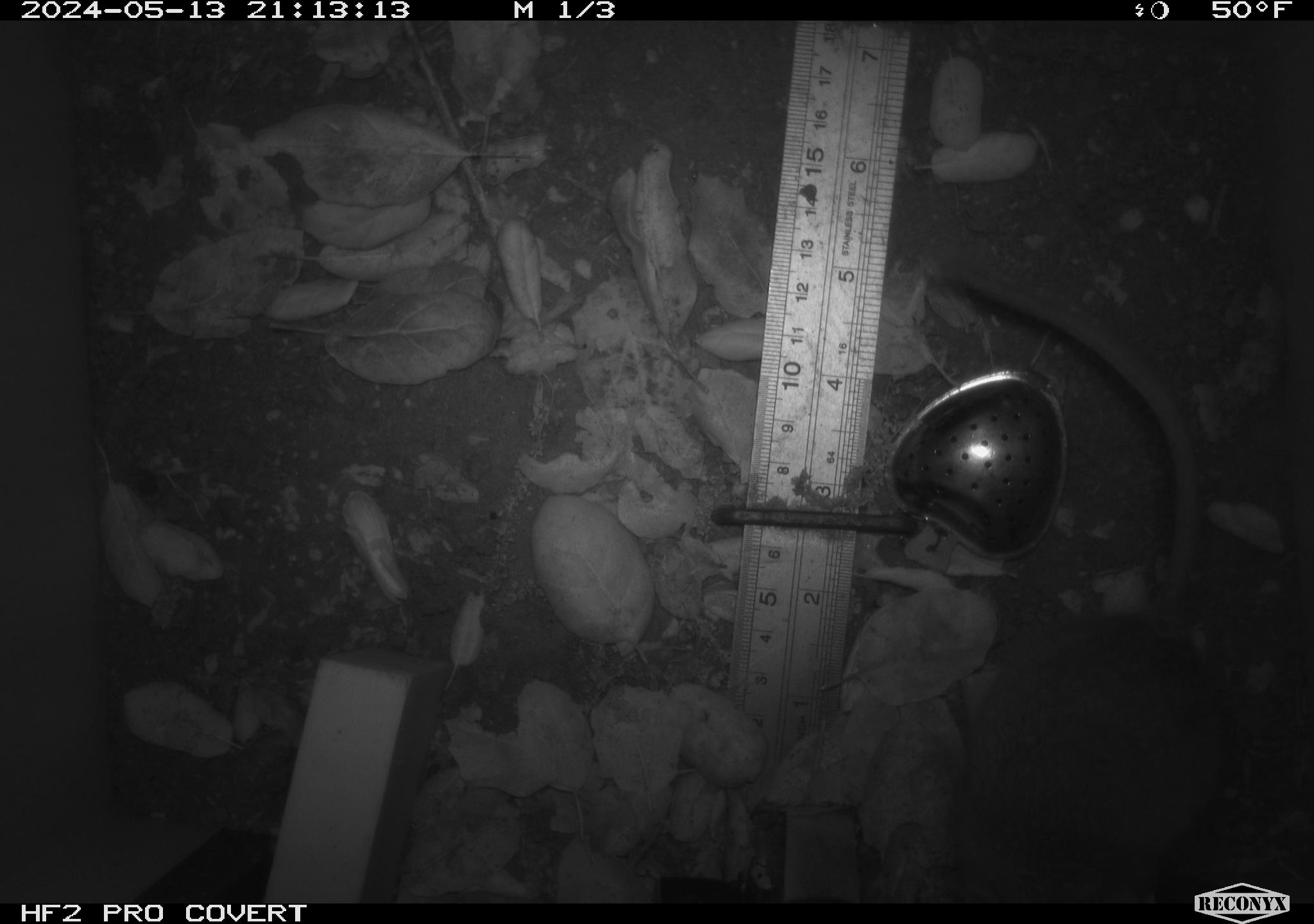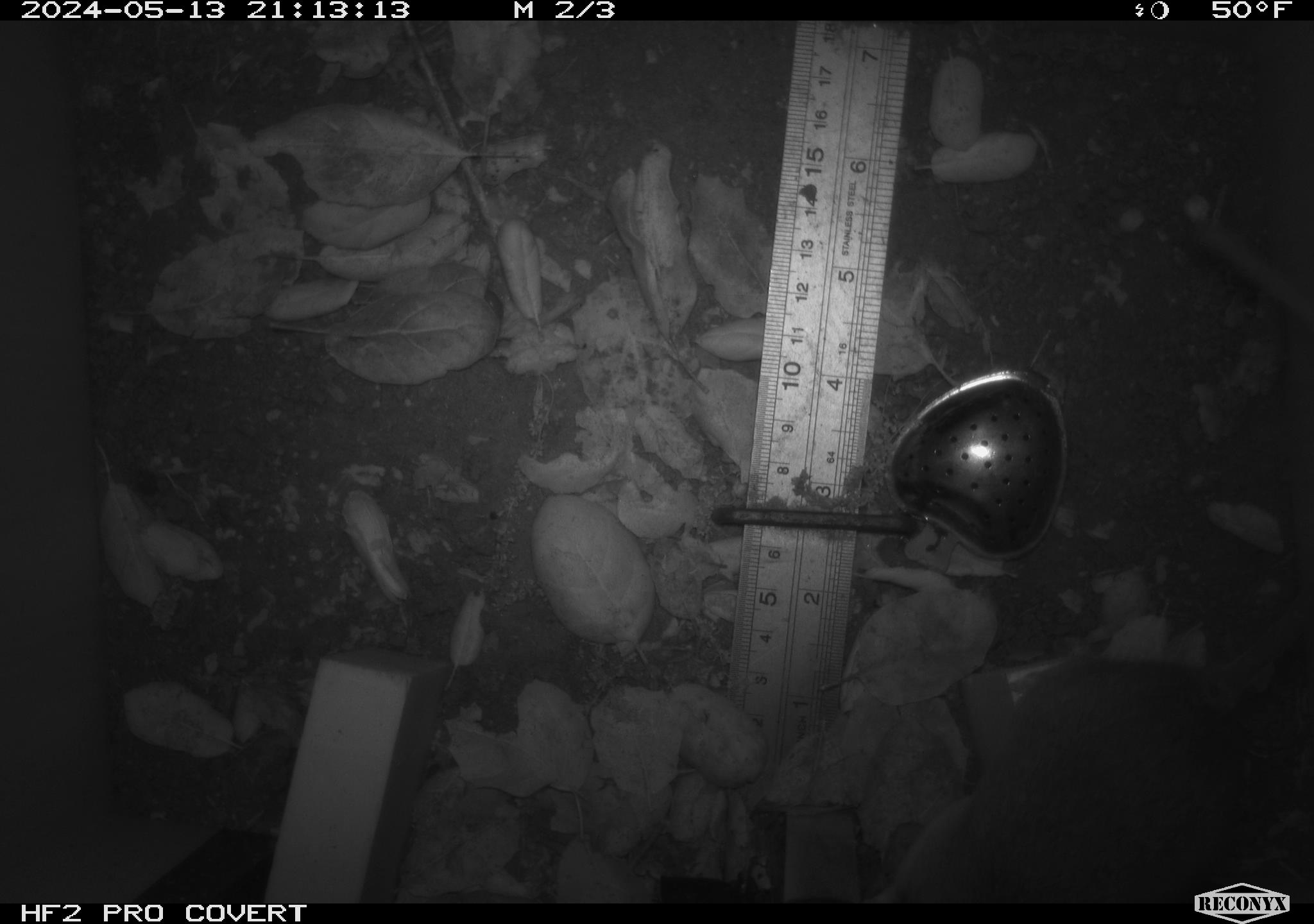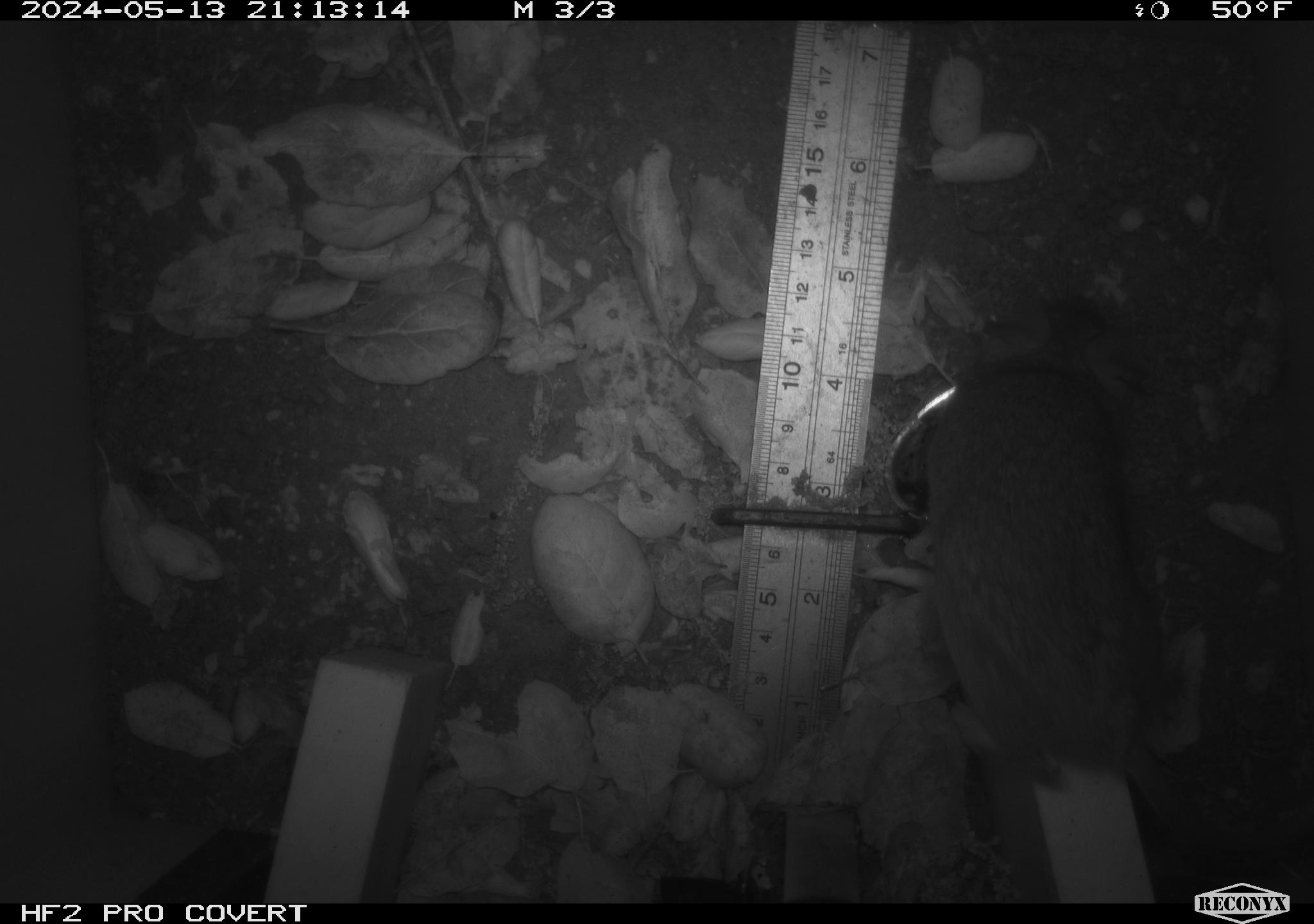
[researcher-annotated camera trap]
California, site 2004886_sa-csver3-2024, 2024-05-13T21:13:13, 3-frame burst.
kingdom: Animalia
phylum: Chordata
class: Mammalia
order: Rodentia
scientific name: Rodentia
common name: rodent